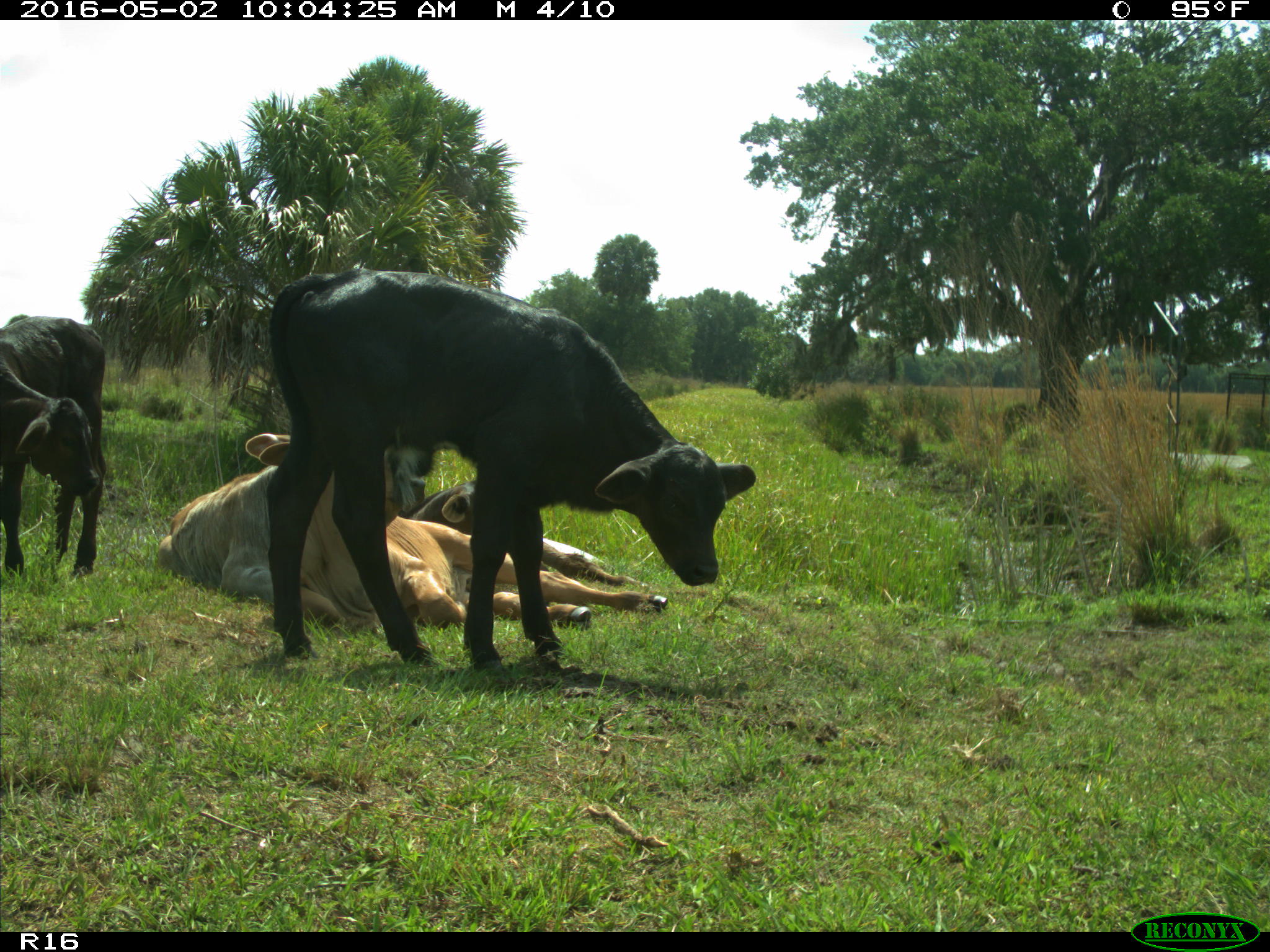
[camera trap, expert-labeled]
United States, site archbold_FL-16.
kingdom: Animalia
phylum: Chordata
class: Mammalia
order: Artiodactyla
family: Bovidae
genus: Bos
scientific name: Bos taurus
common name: domestic cow